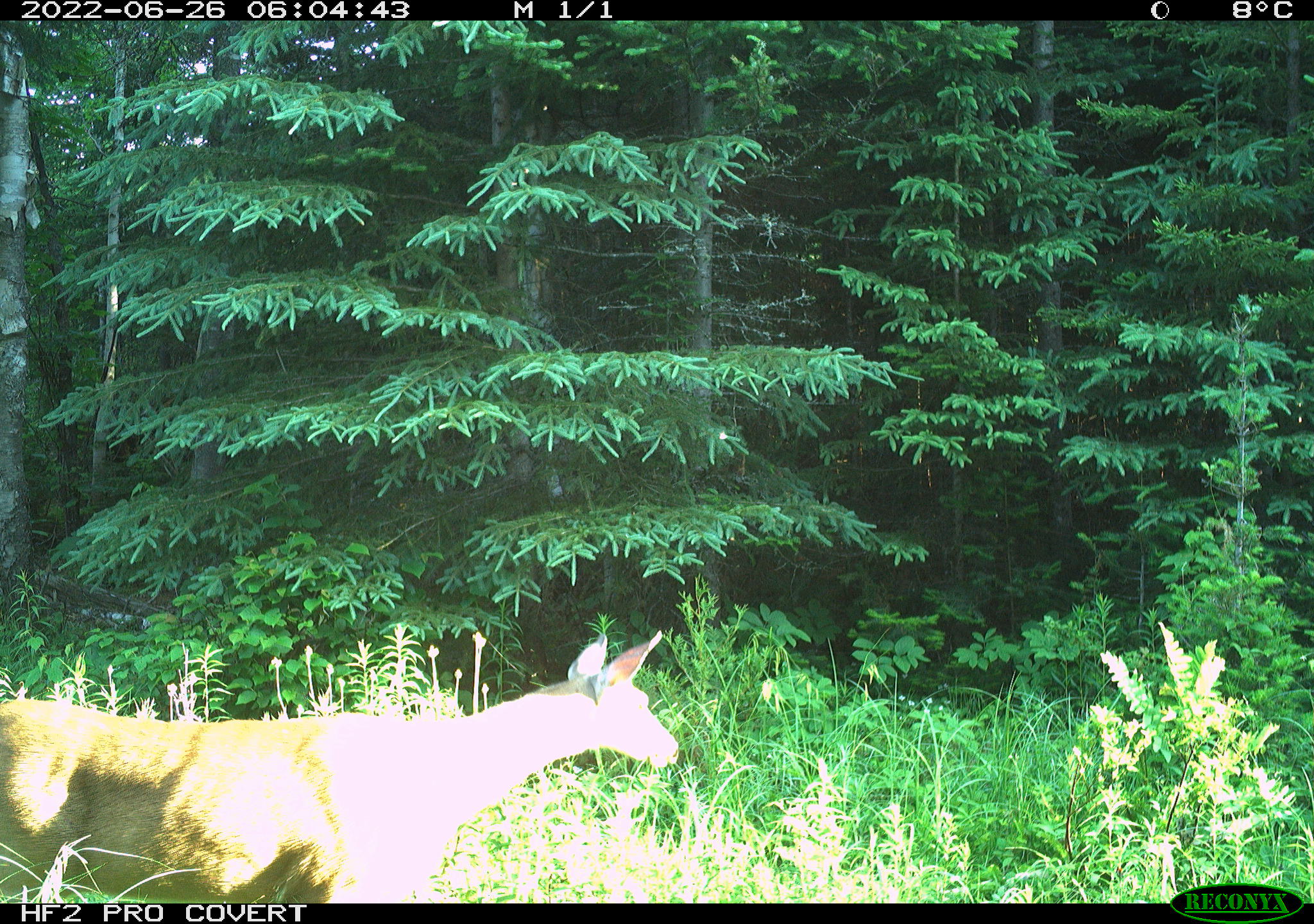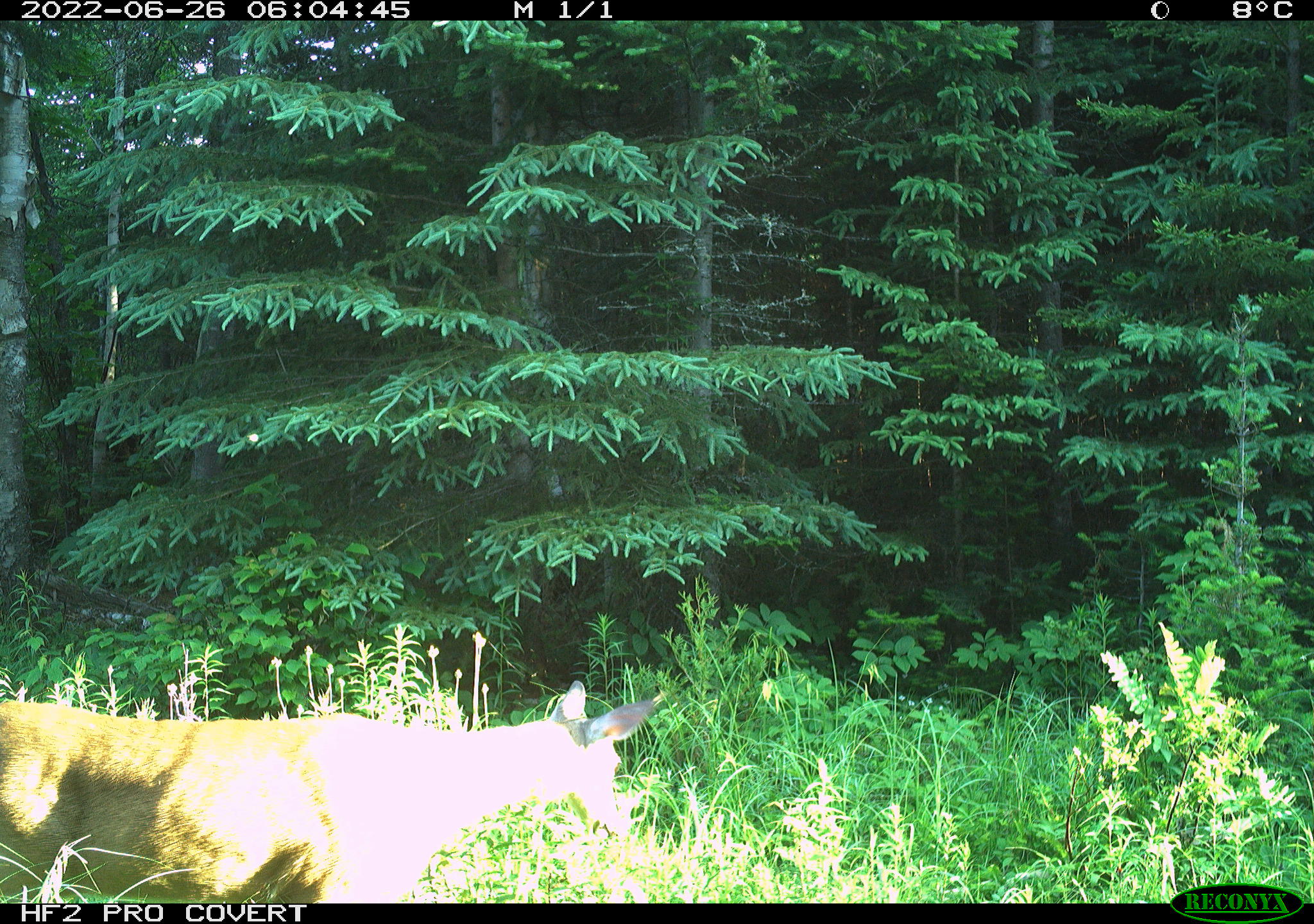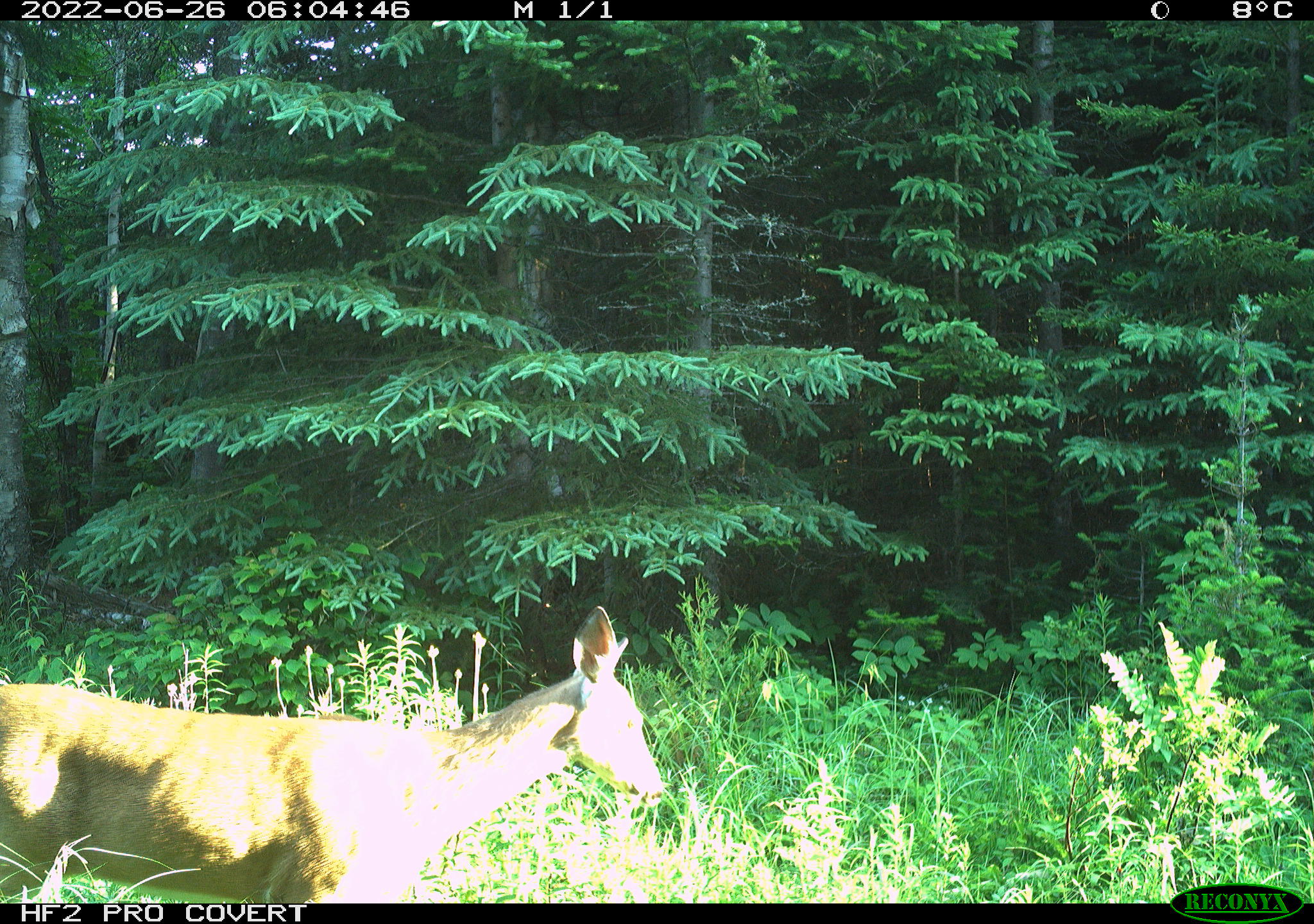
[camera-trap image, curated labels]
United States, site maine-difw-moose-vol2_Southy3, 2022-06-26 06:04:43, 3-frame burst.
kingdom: Animalia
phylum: Chordata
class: Mammalia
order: Artiodactyla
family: Cervidae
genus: Odocoileus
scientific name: Odocoileus virginianus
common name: white-tailed deer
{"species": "white-tailed deer (Odocoileus virginianus)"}